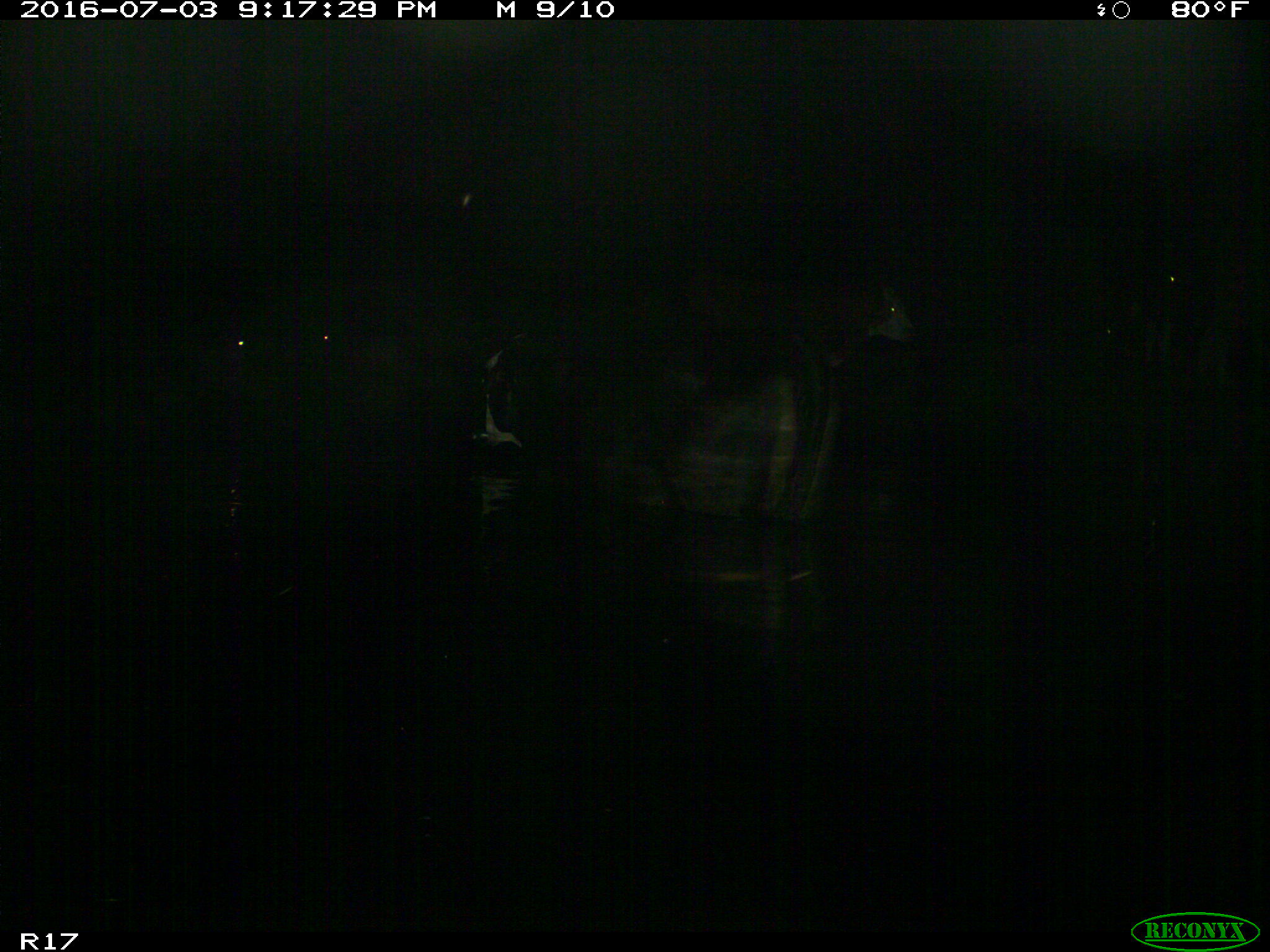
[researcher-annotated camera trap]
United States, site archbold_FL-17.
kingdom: Animalia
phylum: Chordata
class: Mammalia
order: Artiodactyla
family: Bovidae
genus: Bos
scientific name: Bos taurus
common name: domestic cow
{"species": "Bos taurus (domestic cow)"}